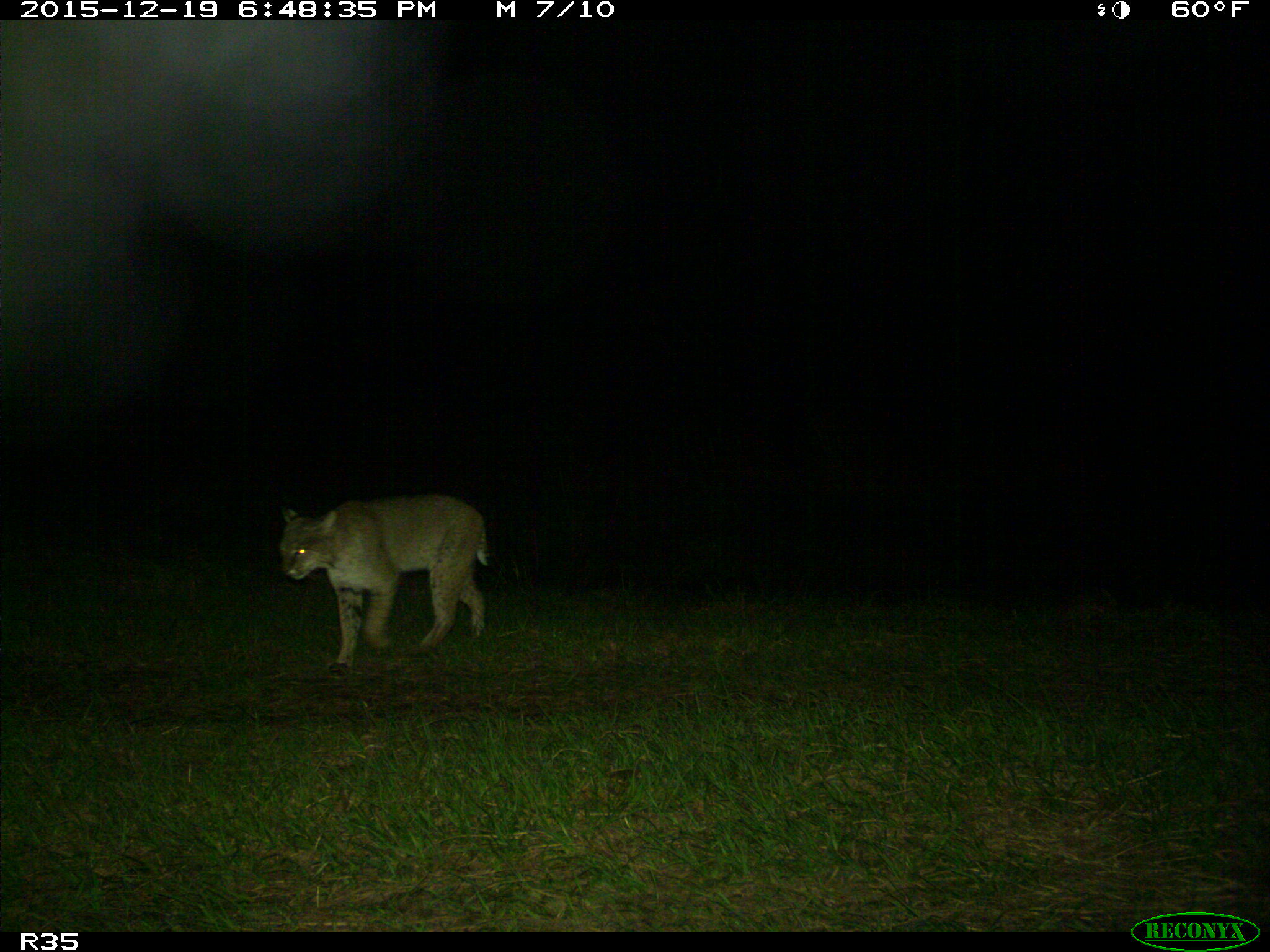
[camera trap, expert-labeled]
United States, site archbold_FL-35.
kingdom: Animalia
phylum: Chordata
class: Mammalia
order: Carnivora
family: Felidae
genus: Lynx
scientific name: Lynx rufus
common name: bobcat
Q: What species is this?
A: Lynx rufus (bobcat).